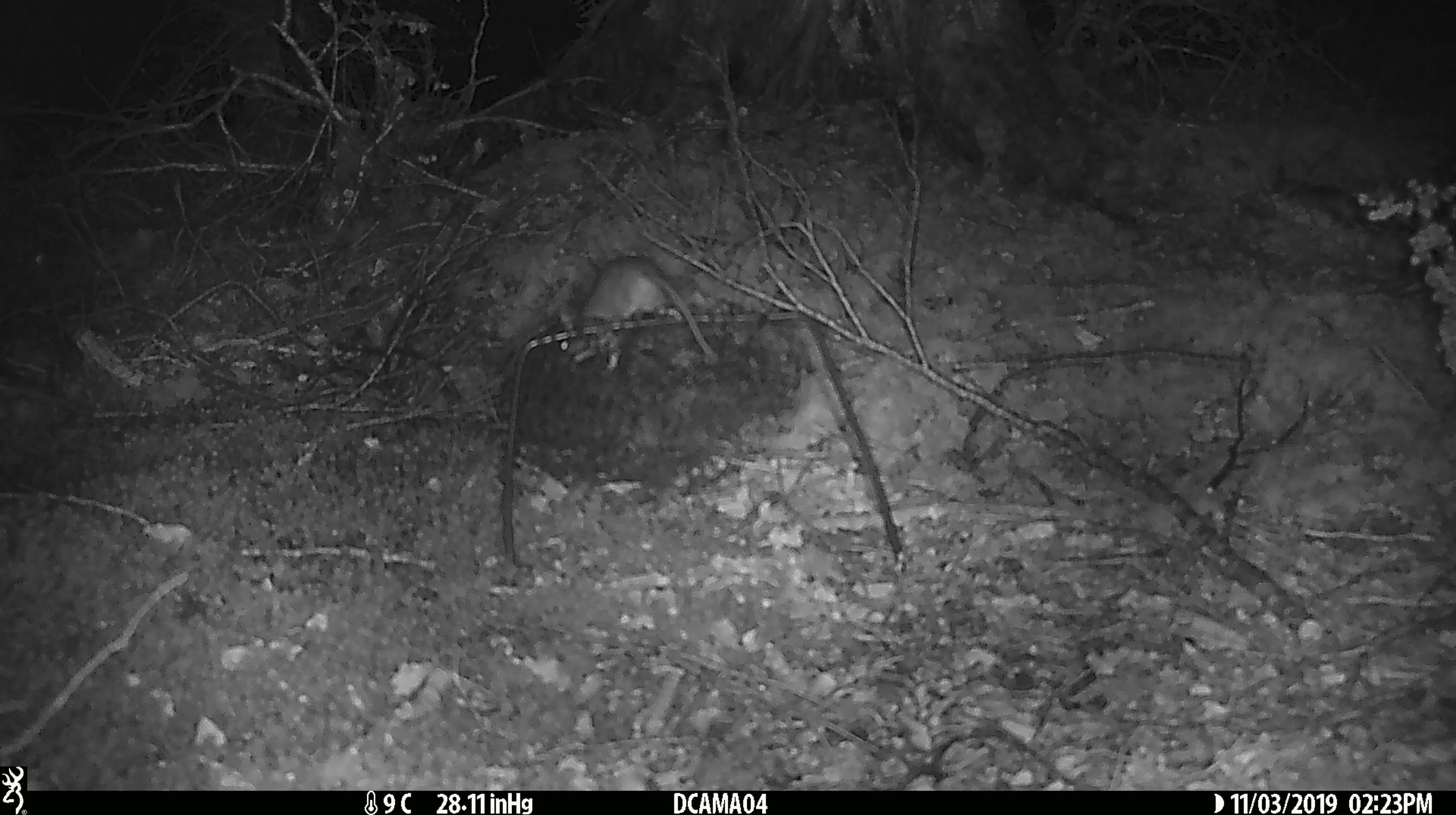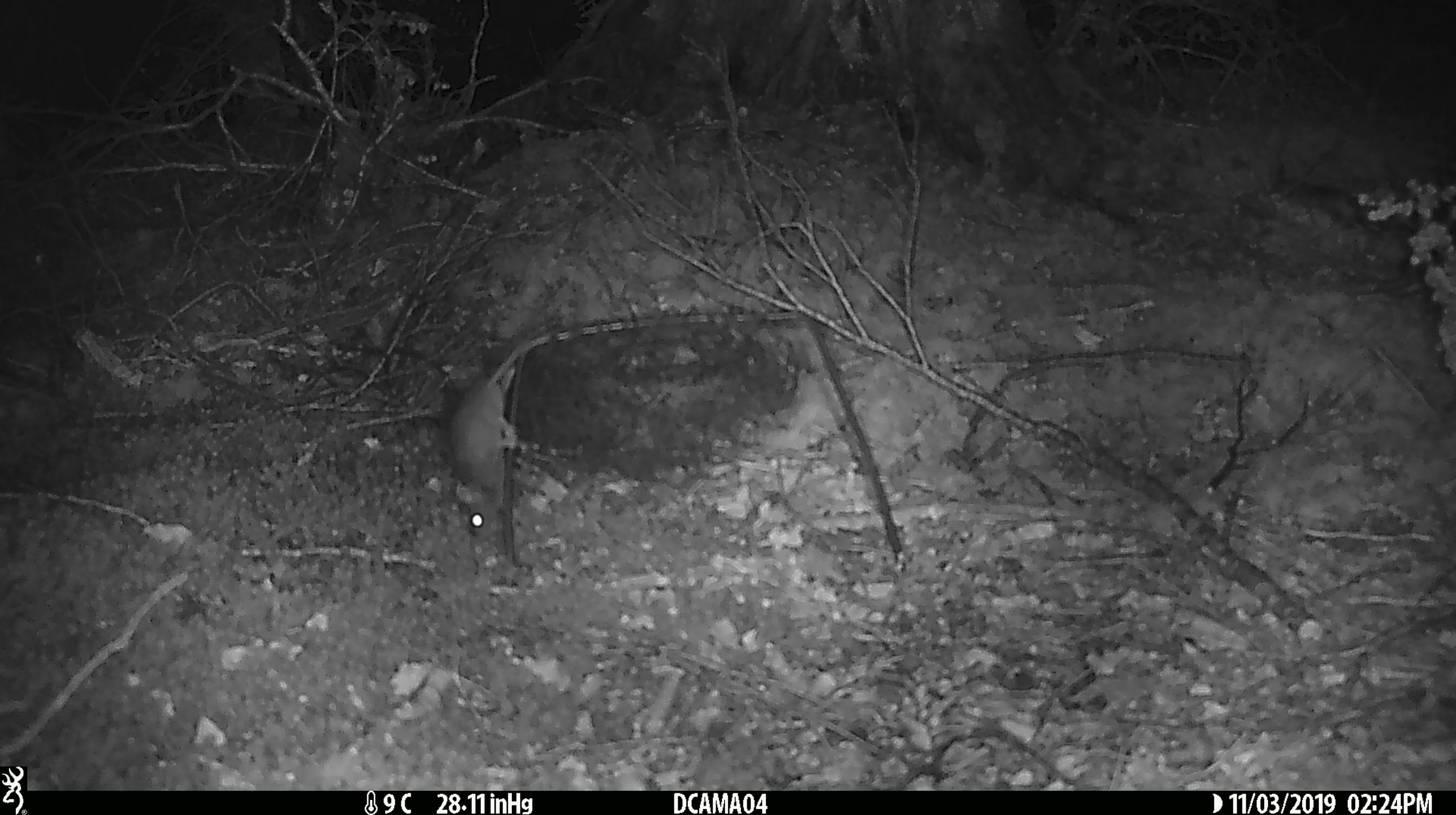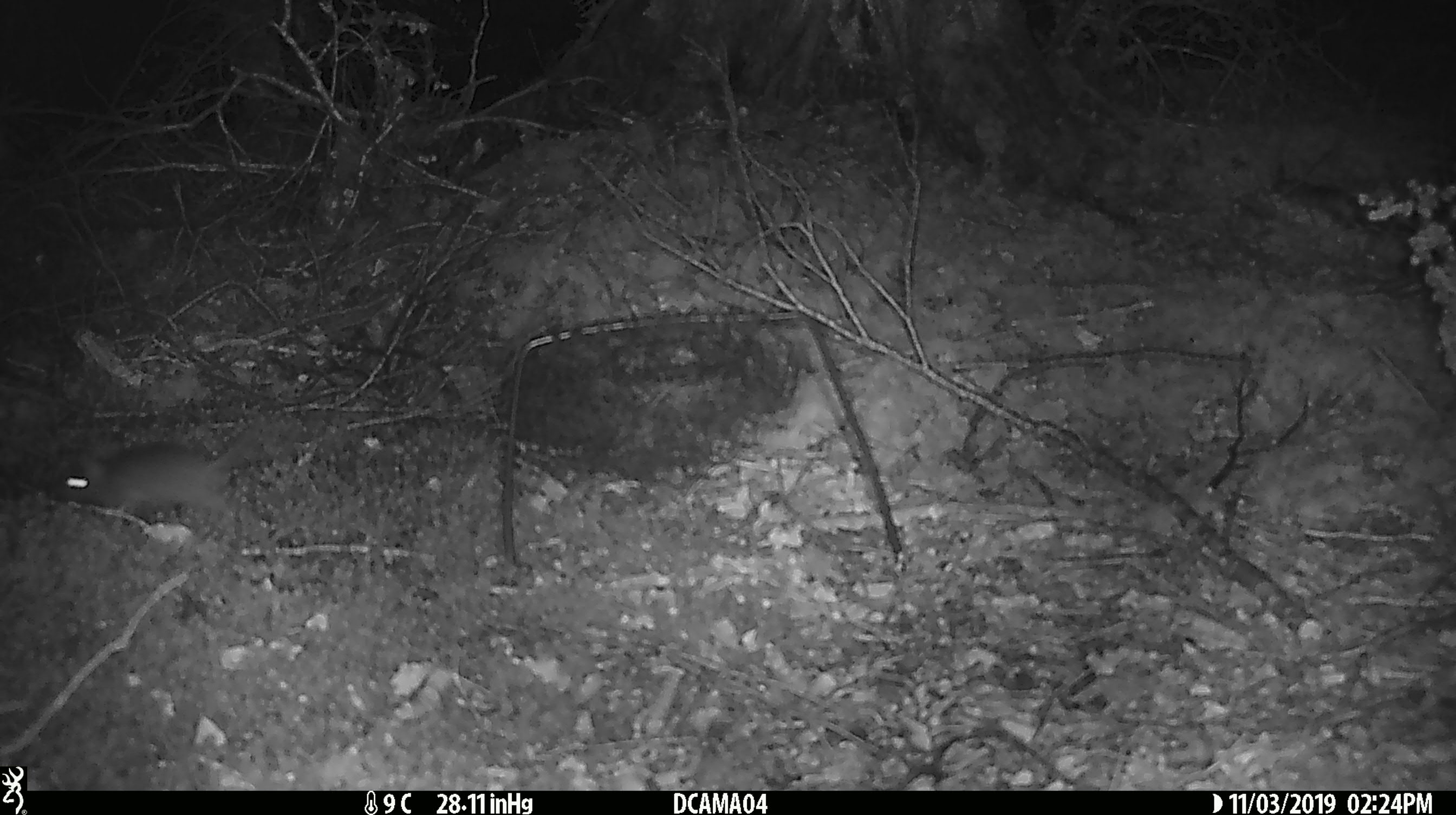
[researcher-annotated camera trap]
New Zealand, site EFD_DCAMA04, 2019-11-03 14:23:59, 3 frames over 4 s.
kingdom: Animalia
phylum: Chordata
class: Mammalia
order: Rodentia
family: Muridae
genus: Mus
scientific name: Mus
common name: mouse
Mouse (Mus).